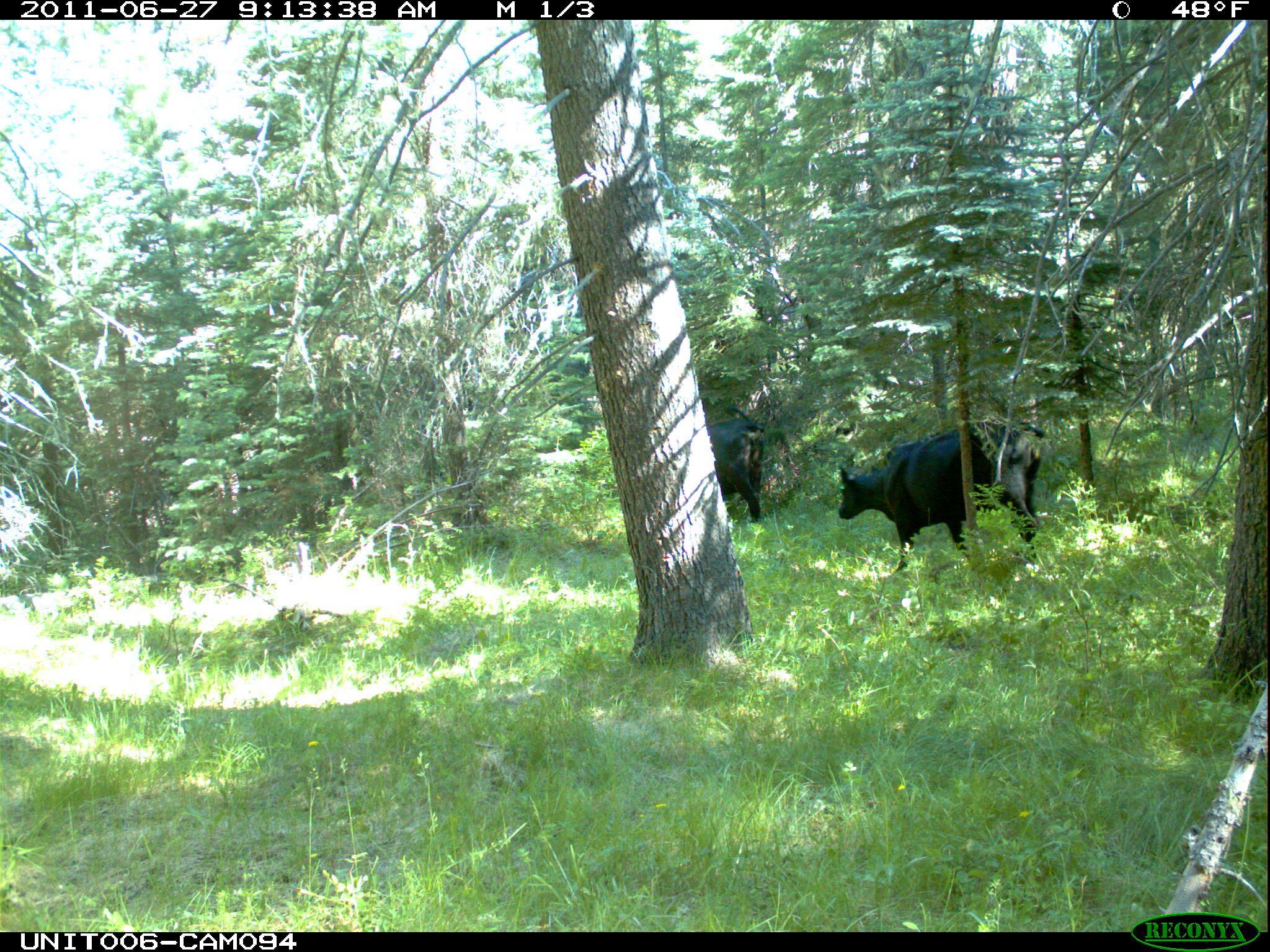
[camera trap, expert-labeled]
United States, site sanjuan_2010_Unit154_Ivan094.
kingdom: Animalia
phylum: Chordata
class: Mammalia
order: Artiodactyla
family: Bovidae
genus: Bos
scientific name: Bos taurus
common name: domestic cow